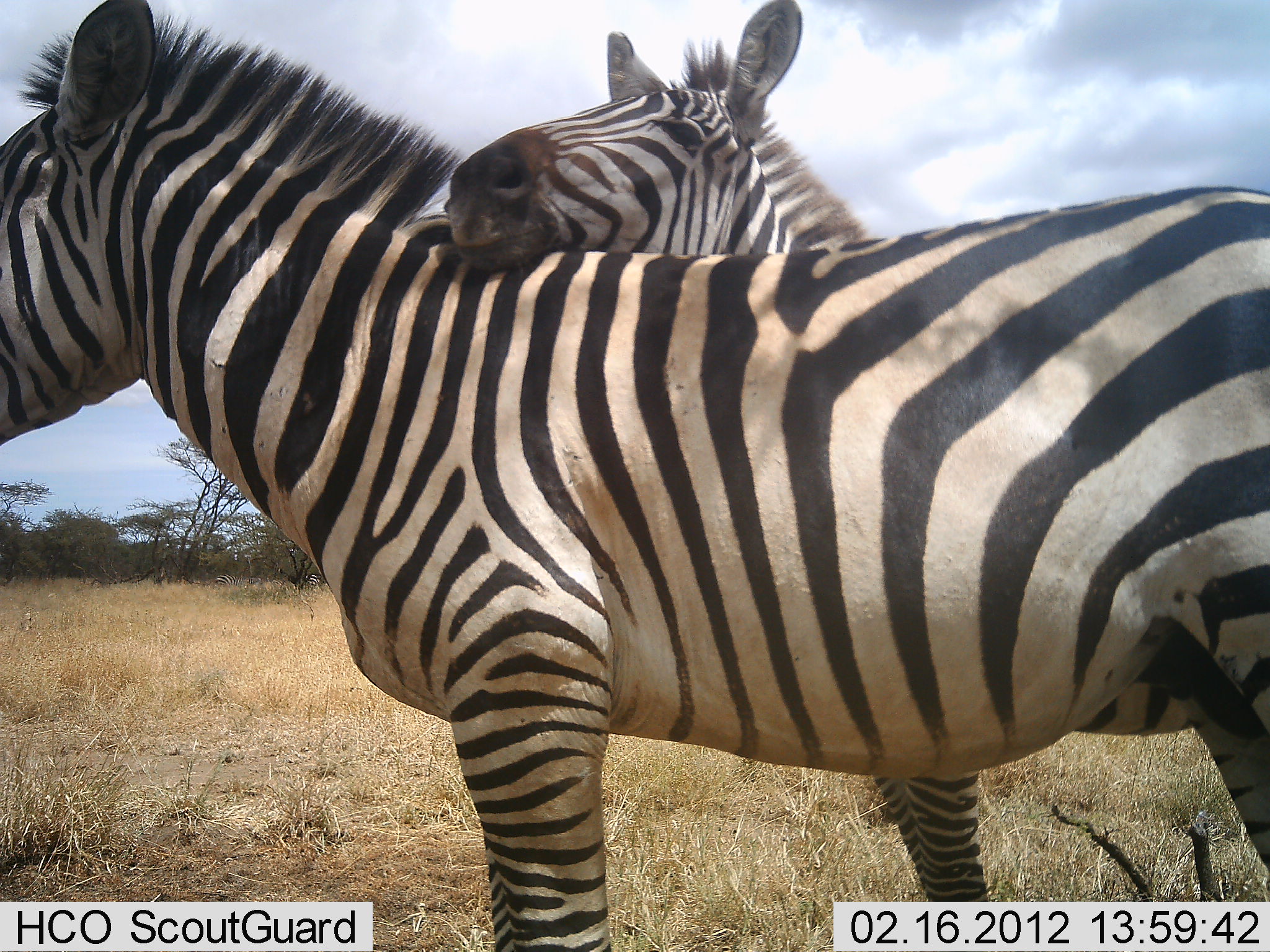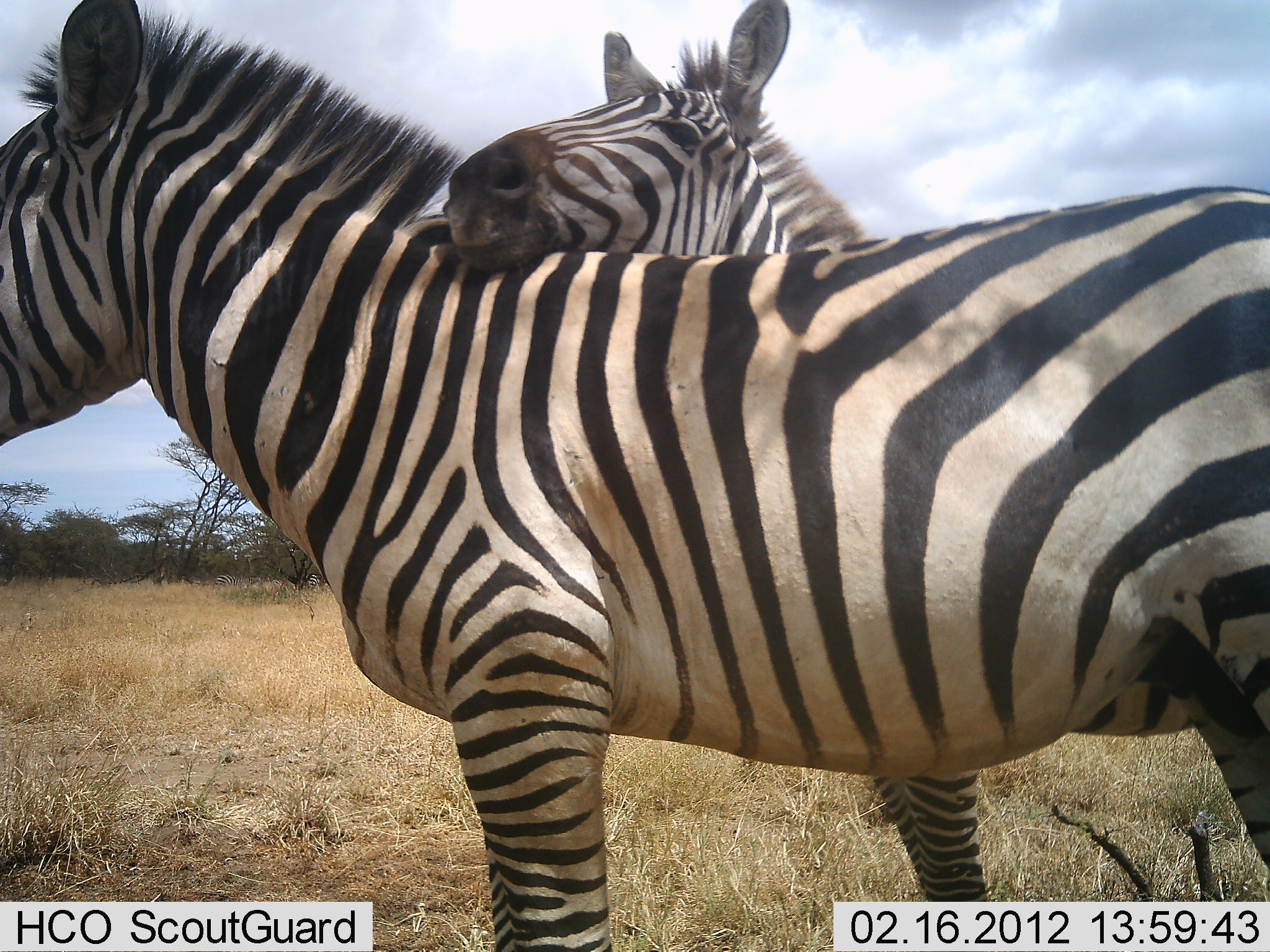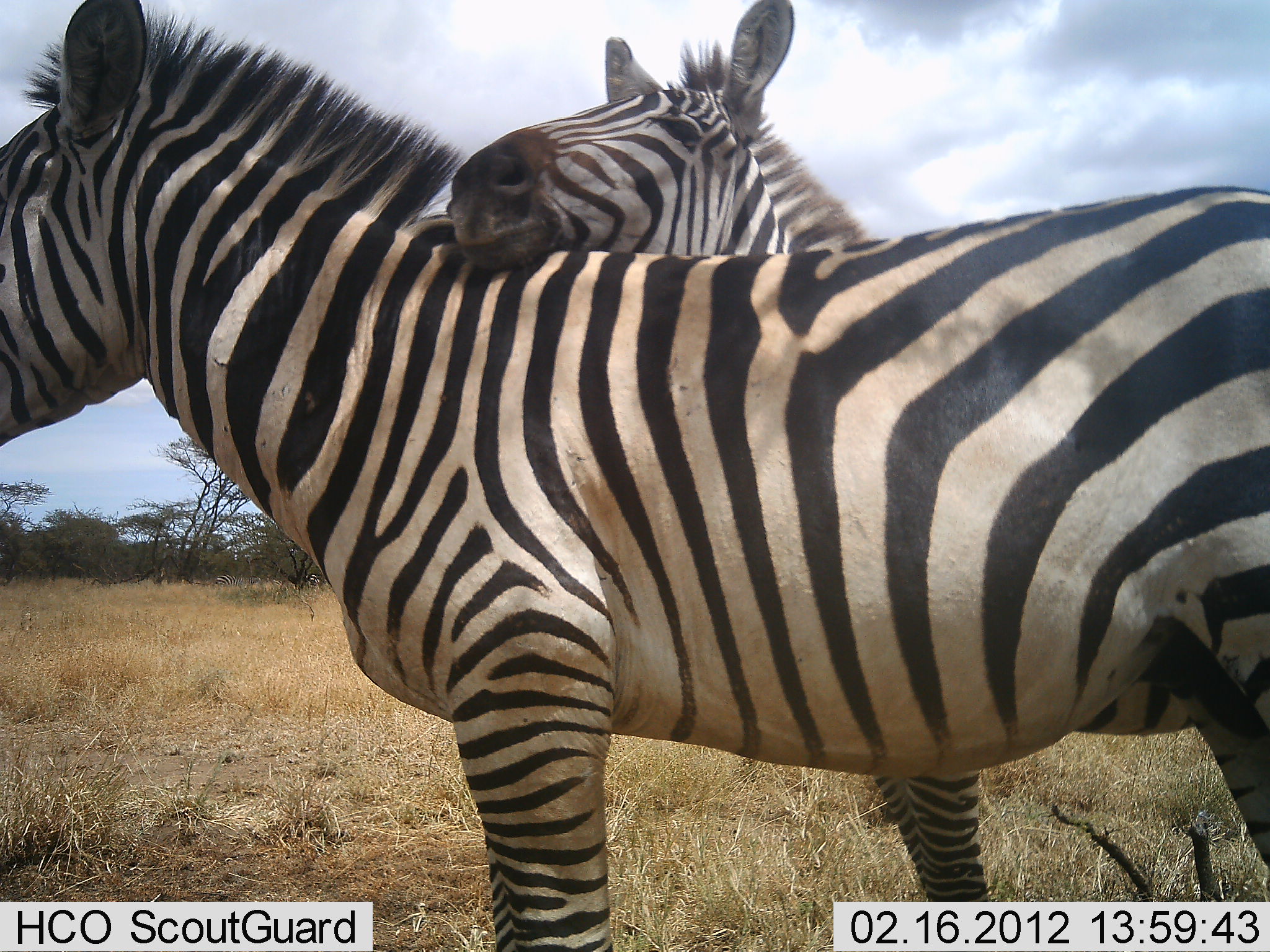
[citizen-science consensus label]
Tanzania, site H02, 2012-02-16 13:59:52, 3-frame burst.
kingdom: Animalia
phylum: Chordata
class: Mammalia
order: Perissodactyla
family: Equidae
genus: Equus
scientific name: Equus quagga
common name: plains zebra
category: zebra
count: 2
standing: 54%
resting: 8%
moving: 0%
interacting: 85%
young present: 0%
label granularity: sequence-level